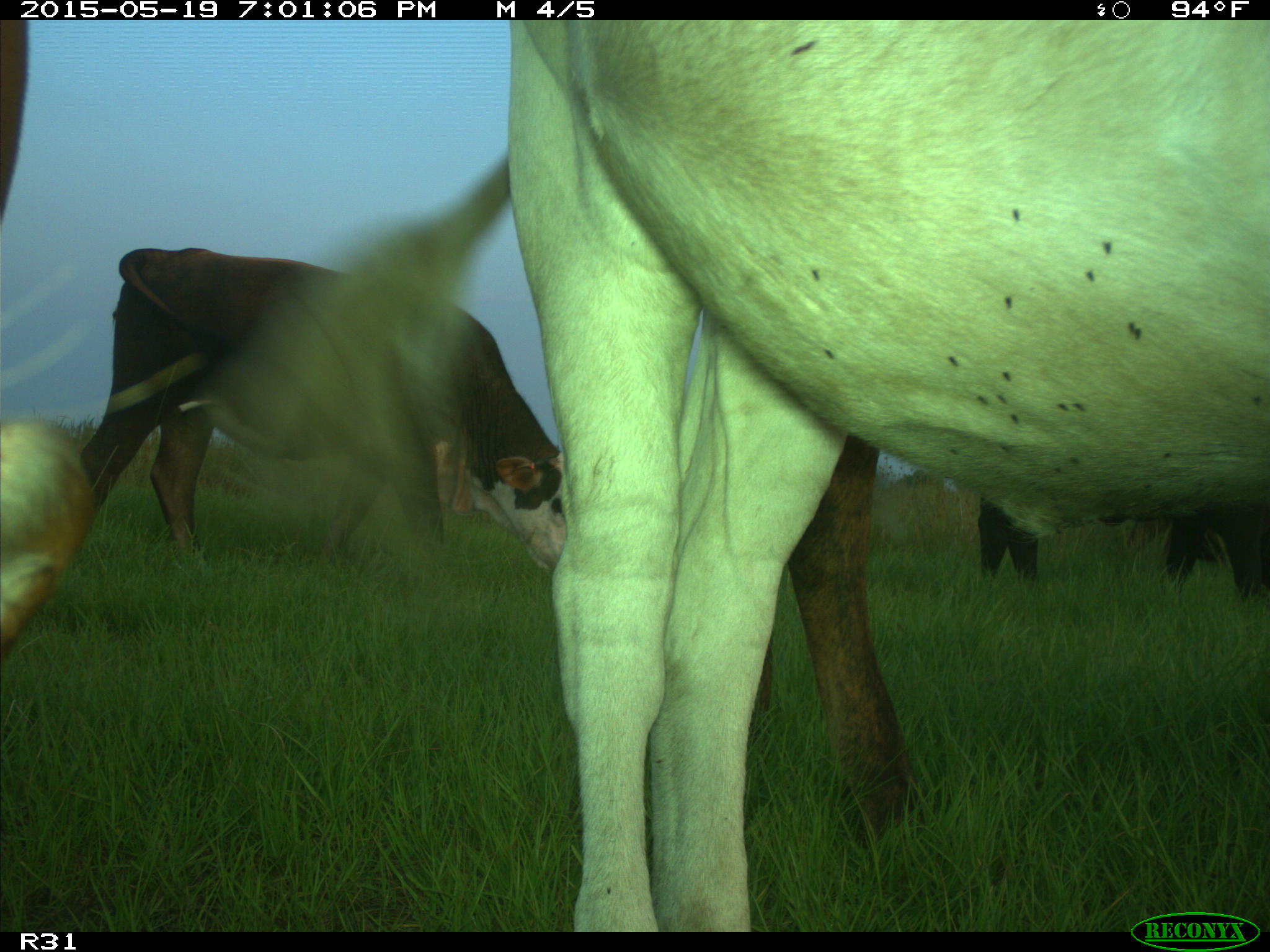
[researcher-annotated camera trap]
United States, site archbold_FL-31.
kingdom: Animalia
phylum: Chordata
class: Mammalia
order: Artiodactyla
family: Bovidae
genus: Bos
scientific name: Bos taurus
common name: domestic cow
Bos taurus (domestic cow).